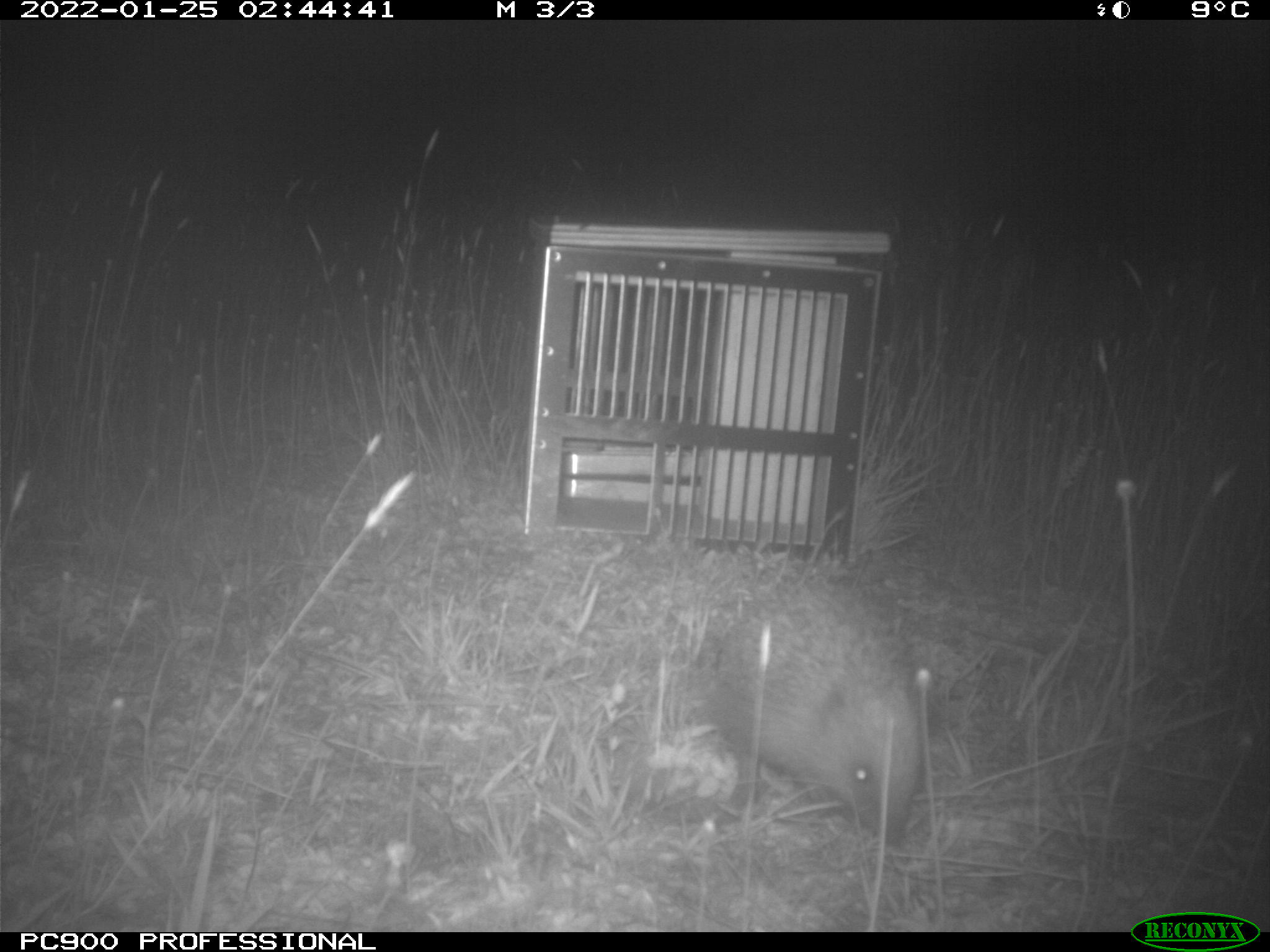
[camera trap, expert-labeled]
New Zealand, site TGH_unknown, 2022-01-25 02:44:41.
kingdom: Animalia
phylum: Chordata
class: Mammalia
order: Eulipotyphla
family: Erinaceidae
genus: Erinaceus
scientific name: Erinaceus europaeus europaeus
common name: european hedgehog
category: hedgehog